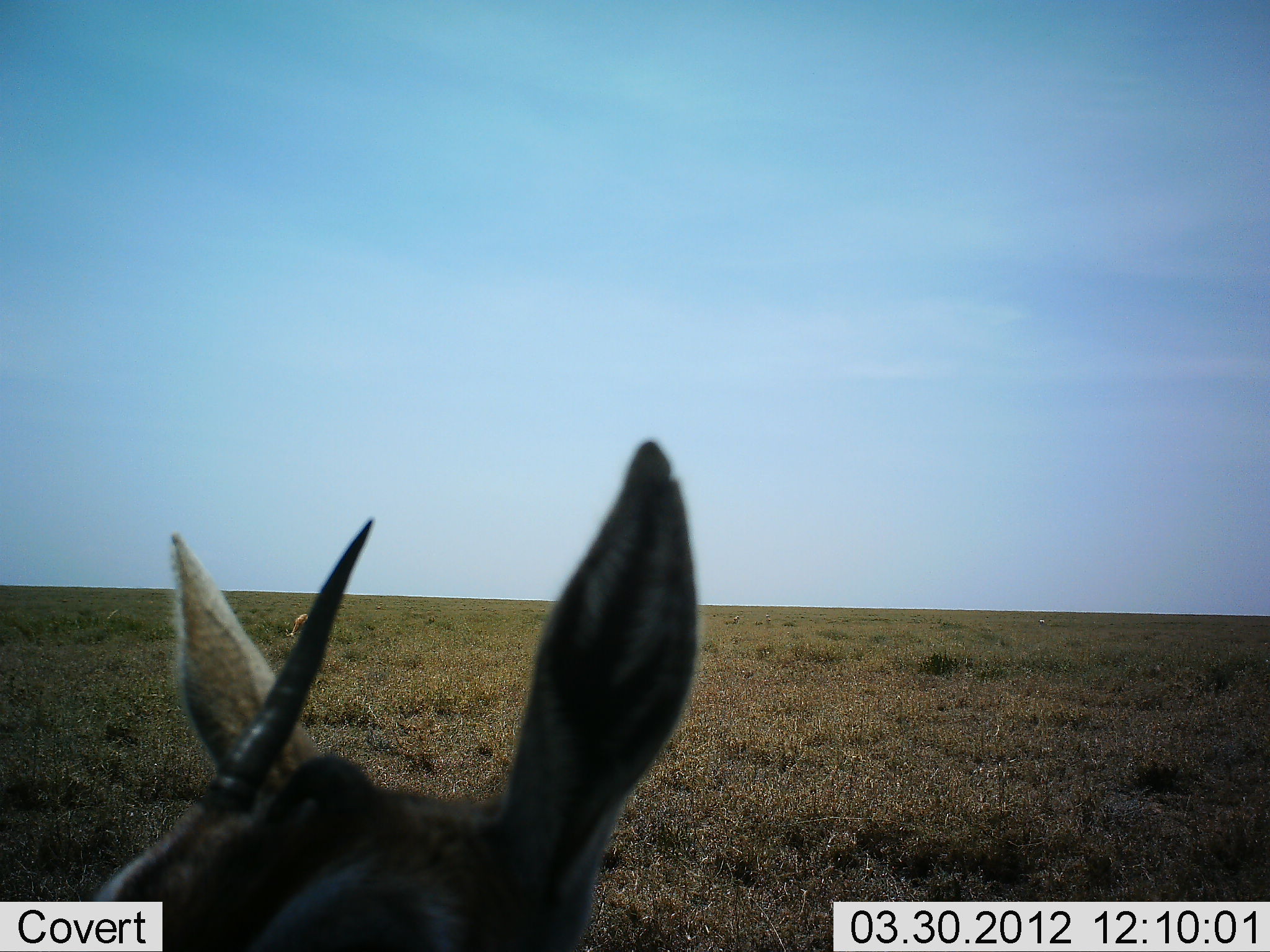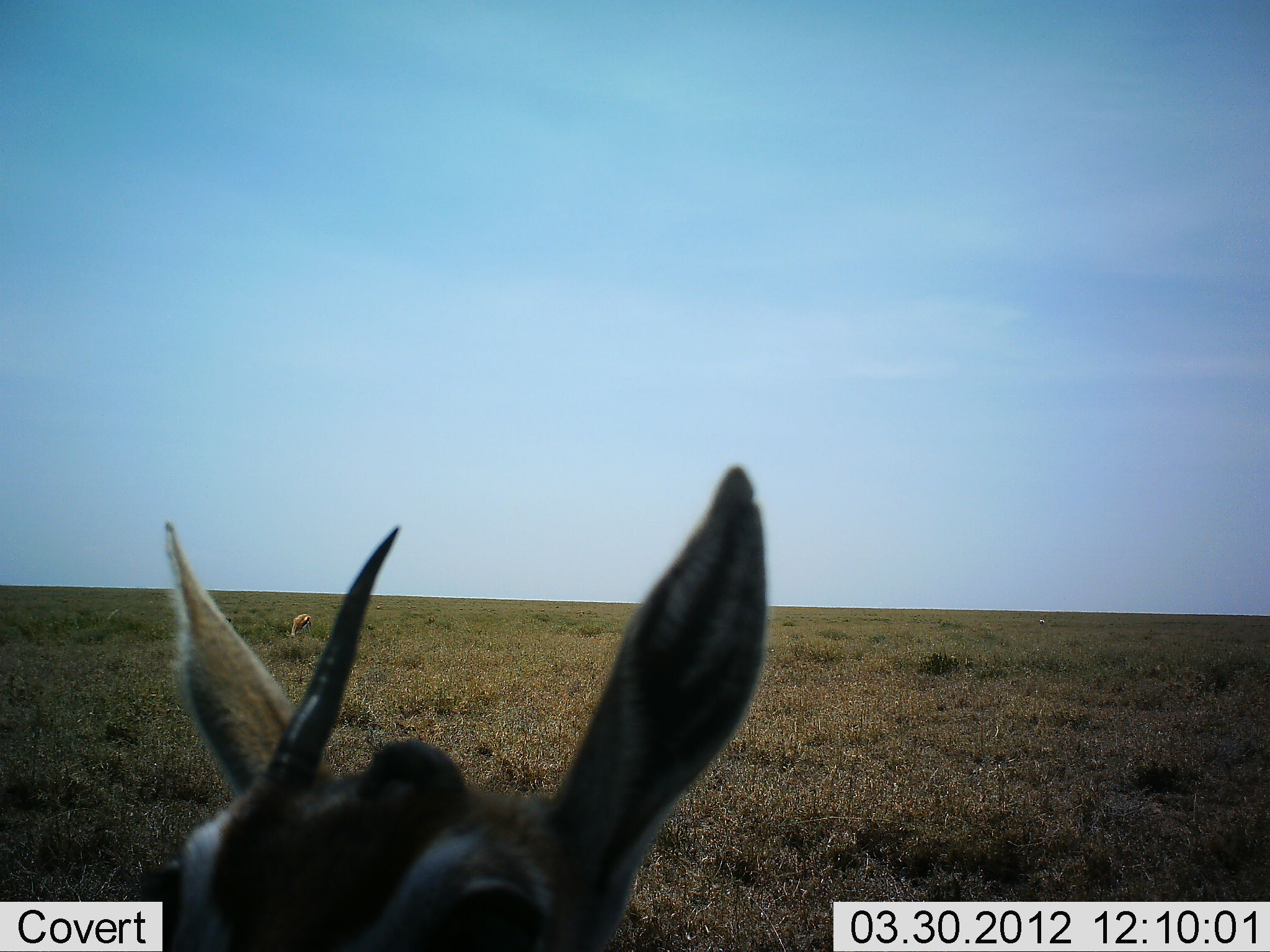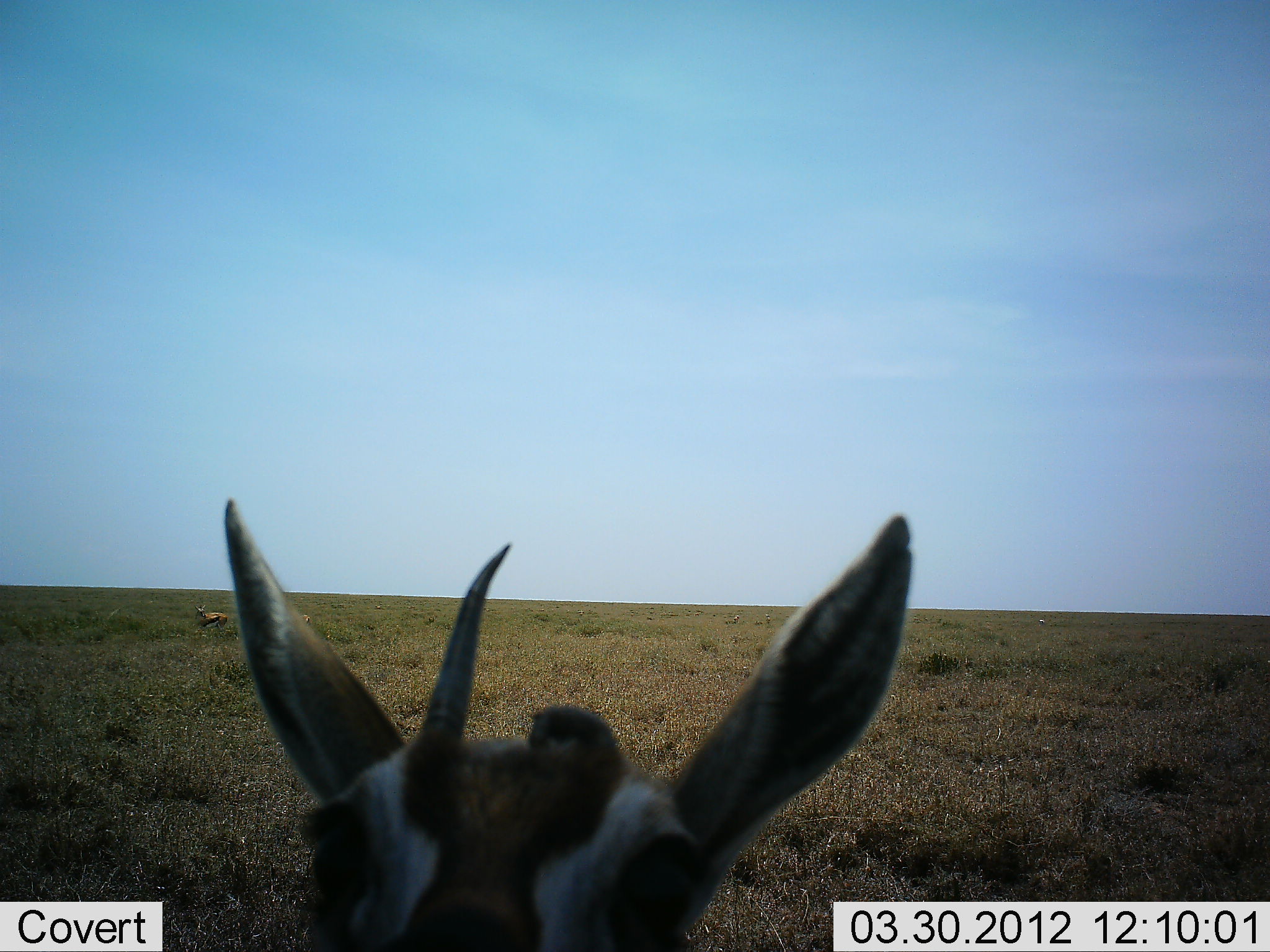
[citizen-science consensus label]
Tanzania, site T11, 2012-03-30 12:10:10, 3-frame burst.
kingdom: Animalia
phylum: Chordata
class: Mammalia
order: Artiodactyla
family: Bovidae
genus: Eudorcas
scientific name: Eudorcas thomsonii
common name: thomson's gazelle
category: gazellethomsons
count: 1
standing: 88%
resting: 6%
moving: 0%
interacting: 0%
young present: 0%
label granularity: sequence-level